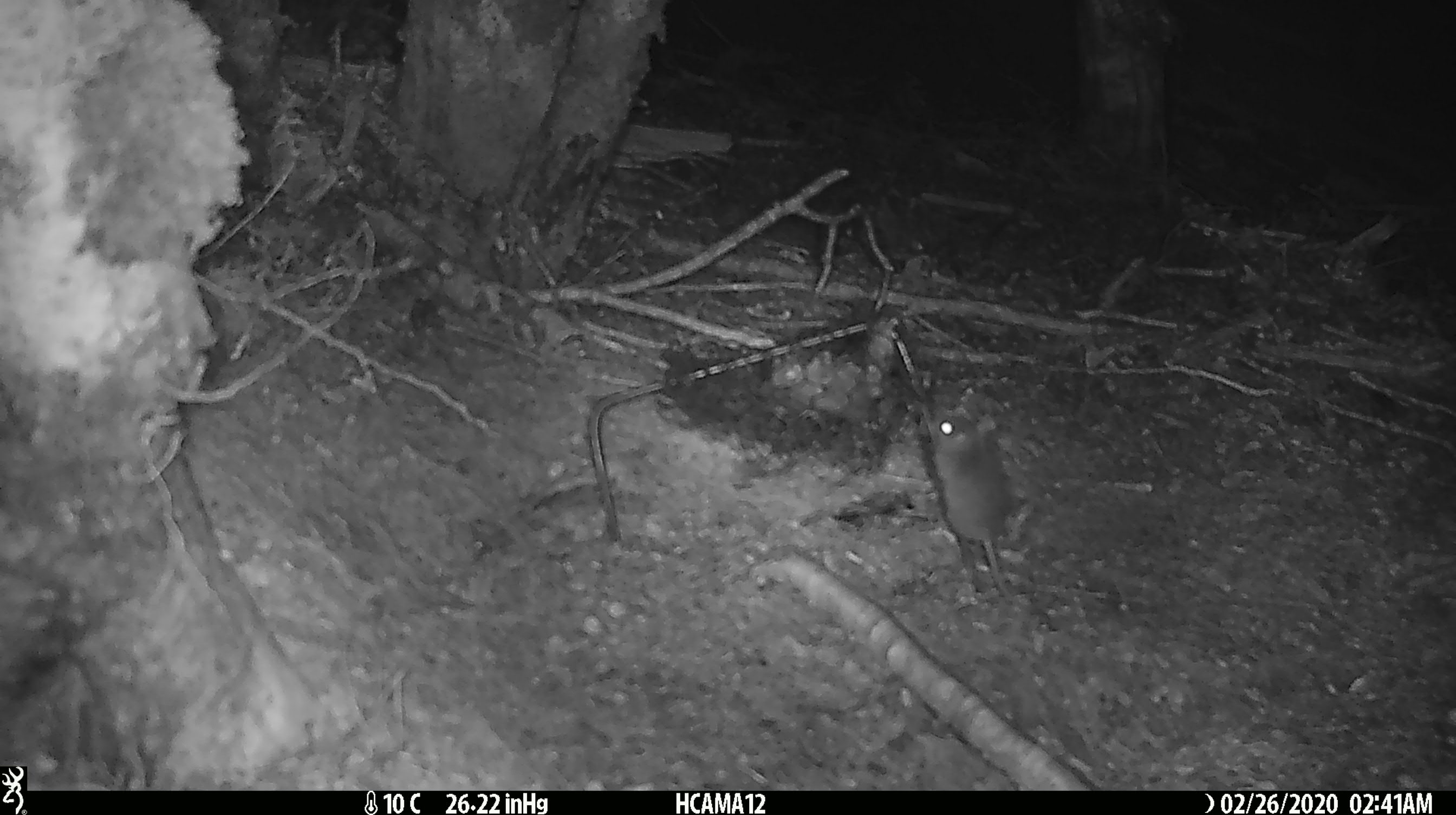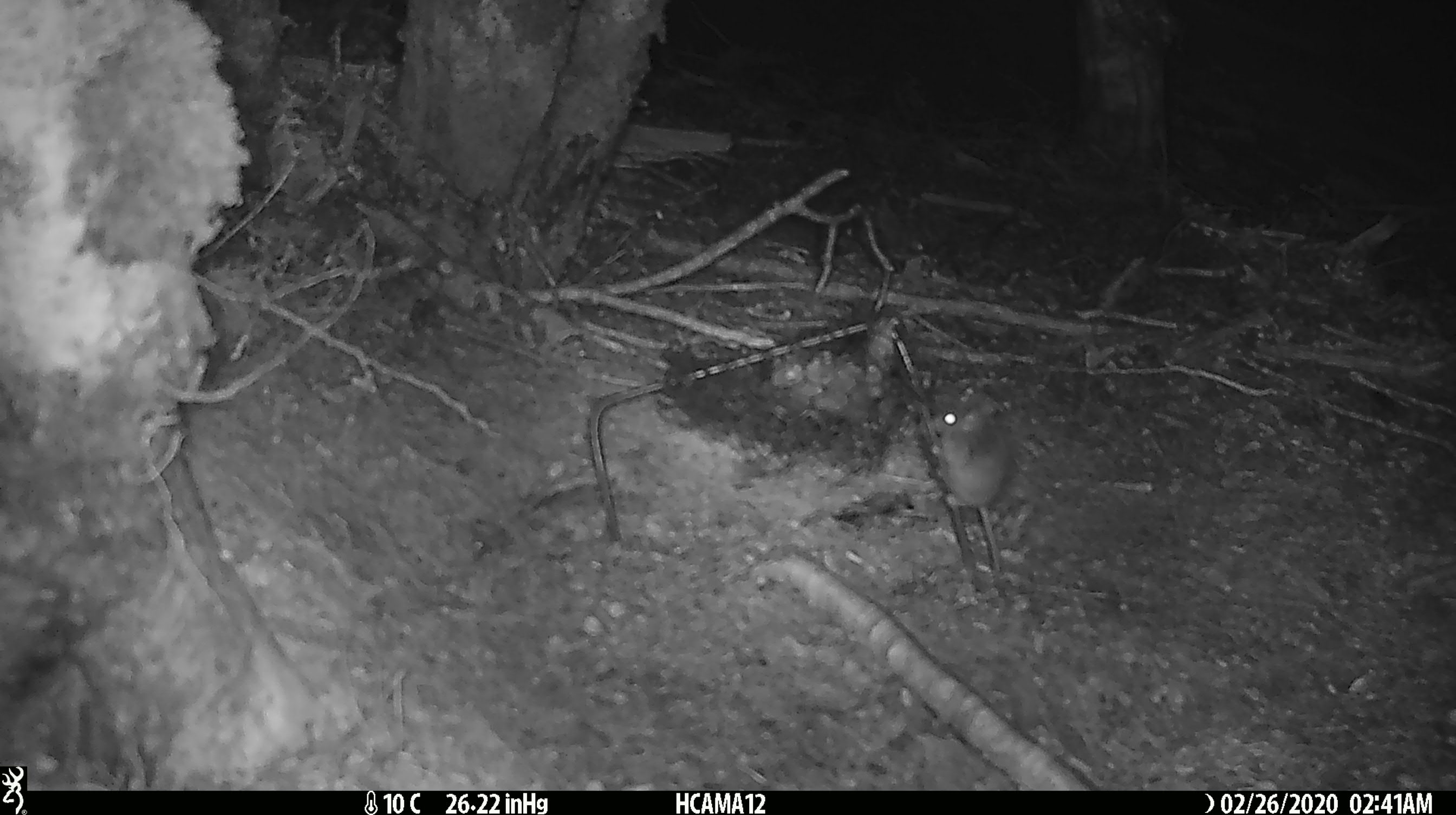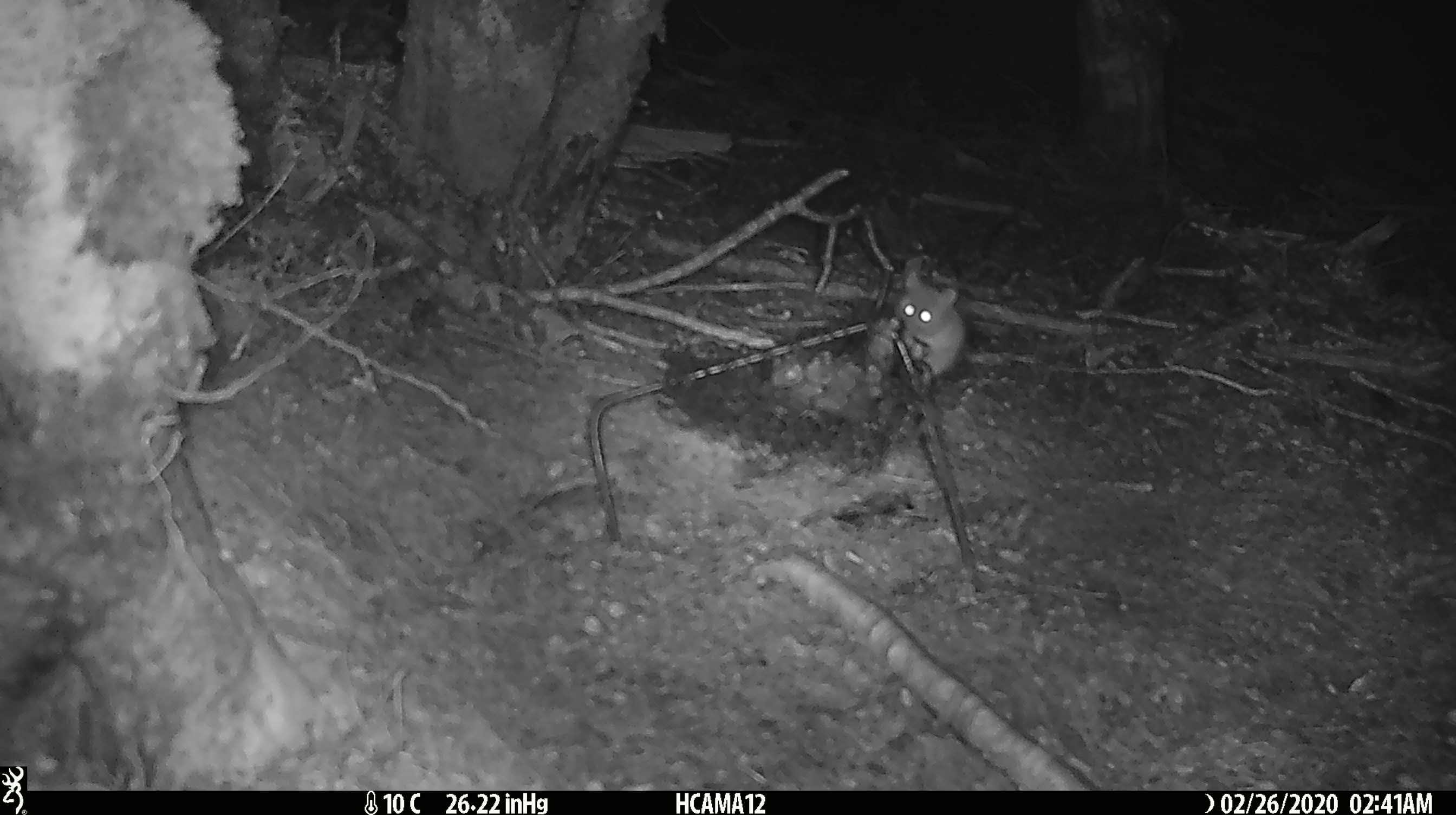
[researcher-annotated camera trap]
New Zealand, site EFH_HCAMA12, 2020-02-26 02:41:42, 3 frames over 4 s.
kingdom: Animalia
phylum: Chordata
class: Mammalia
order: Rodentia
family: Muridae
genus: Mus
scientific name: Mus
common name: mouse